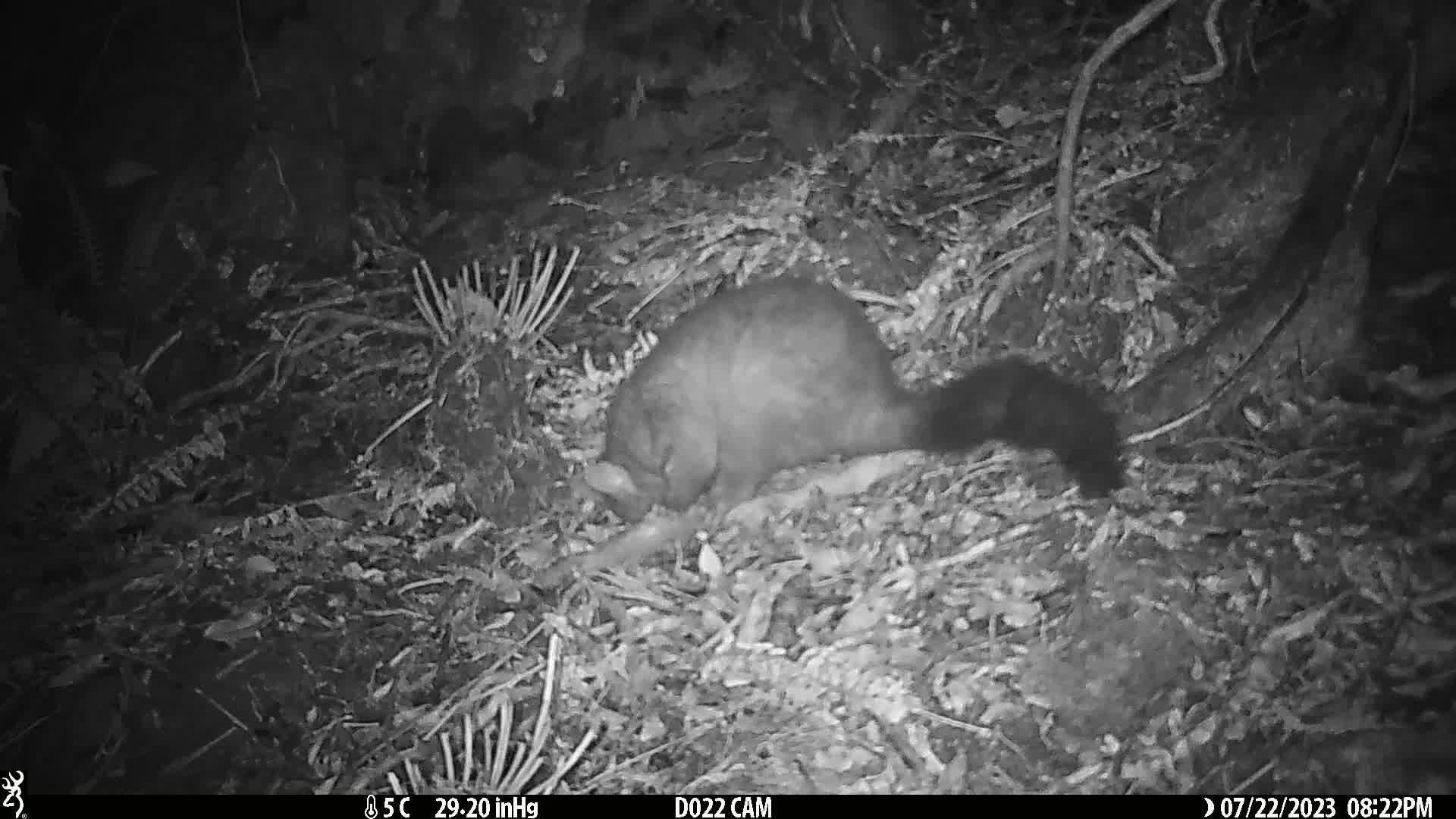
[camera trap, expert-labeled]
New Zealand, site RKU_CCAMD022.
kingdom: Animalia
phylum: Chordata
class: Mammalia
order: Diprotodontia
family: Phalangeridae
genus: Trichosurus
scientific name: Trichosurus vulpecula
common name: common brushtail possum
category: possum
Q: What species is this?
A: Possum (common brushtail possum) (Trichosurus vulpecula).